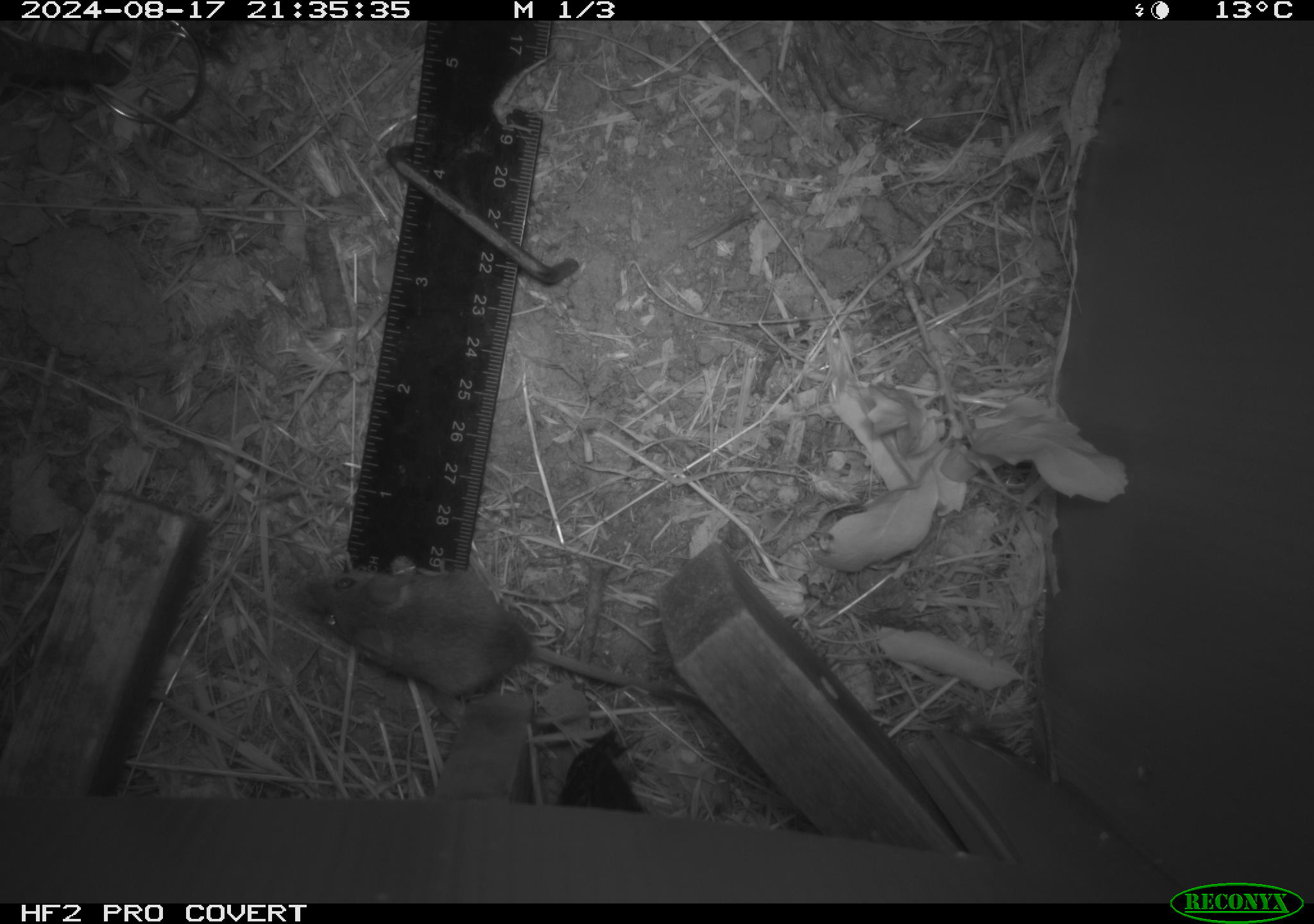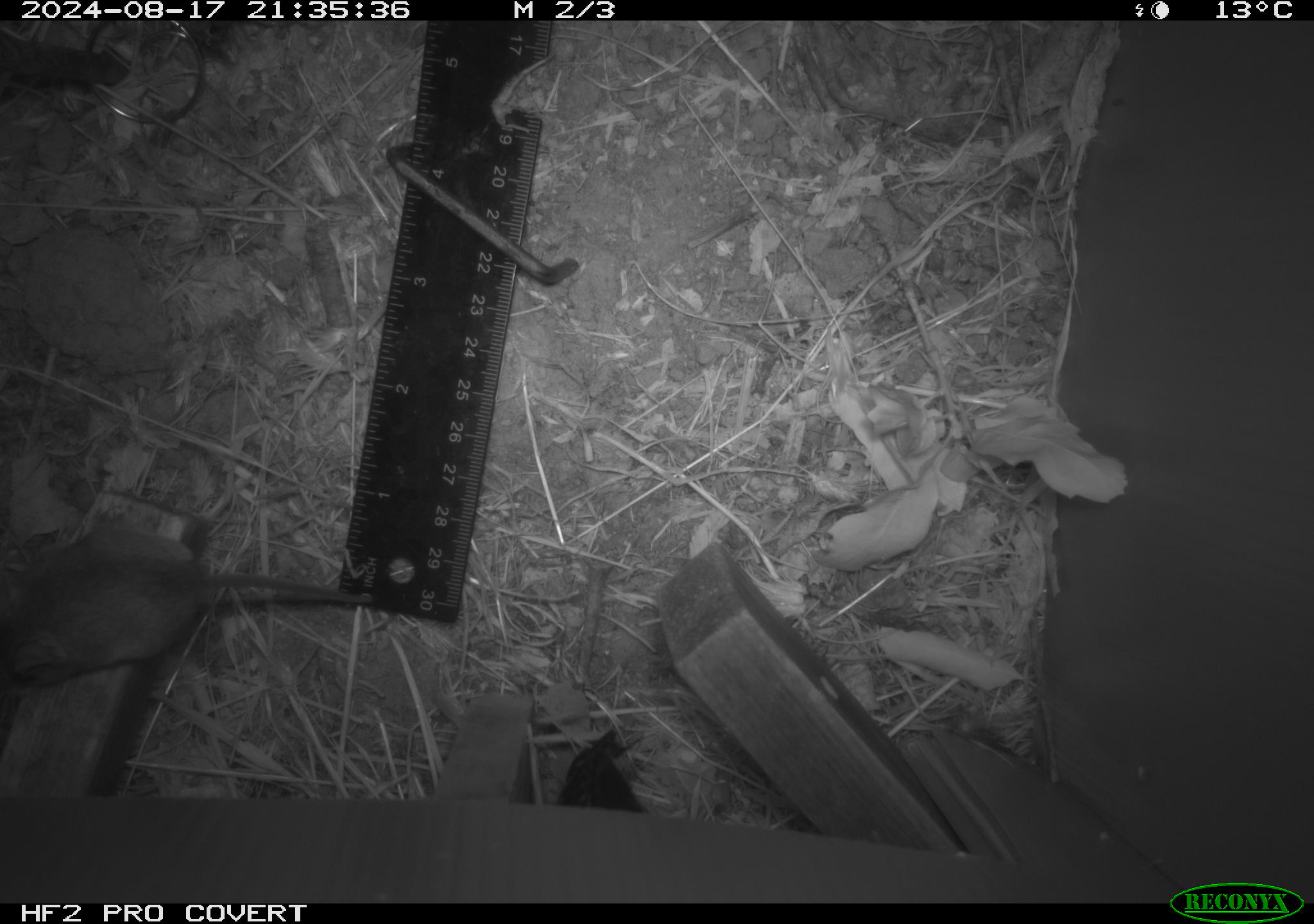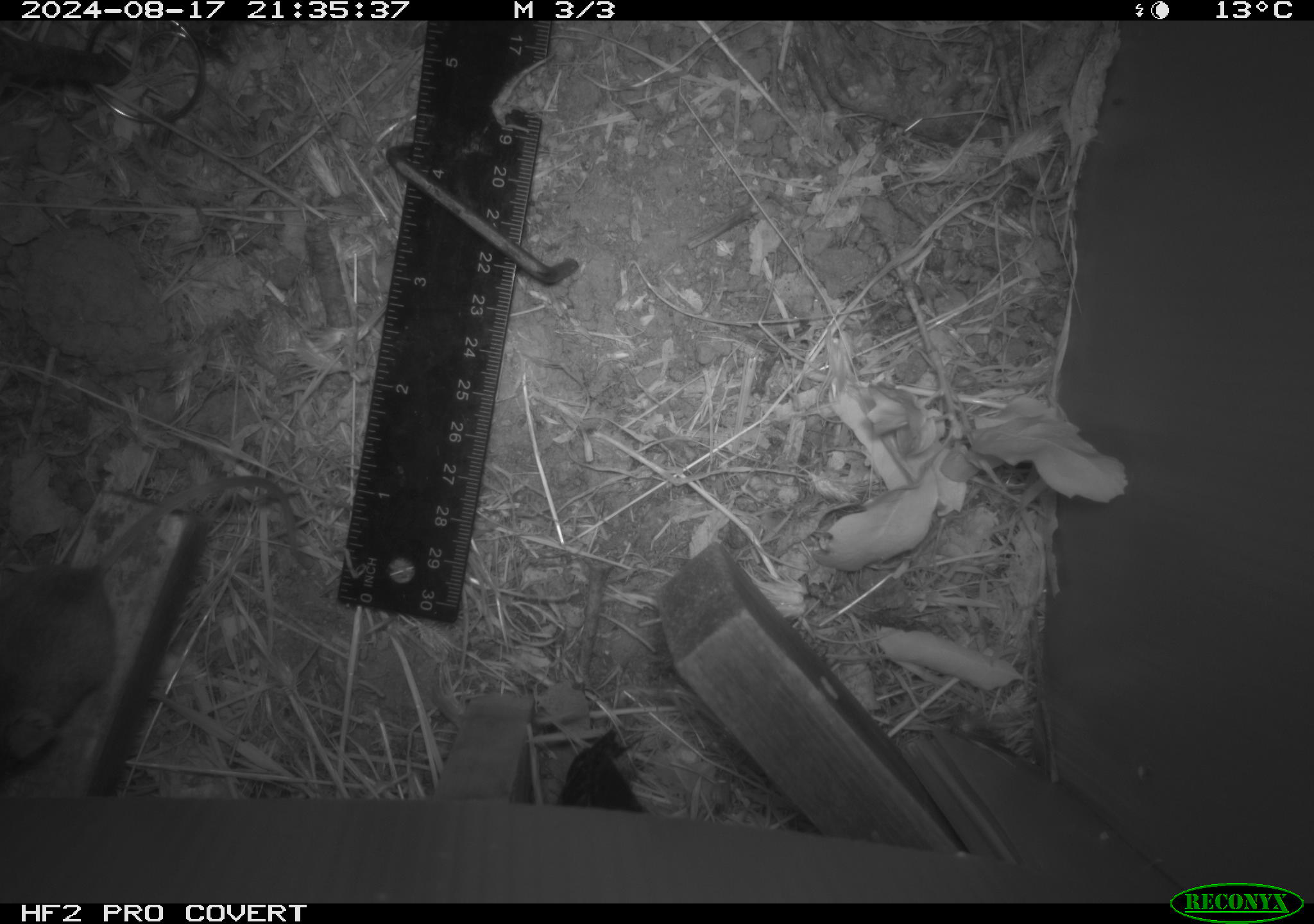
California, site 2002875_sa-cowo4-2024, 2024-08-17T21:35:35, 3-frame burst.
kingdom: Animalia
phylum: Chordata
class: Mammalia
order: Rodentia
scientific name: Rodentia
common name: mouse species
Mouse species (Rodentia).